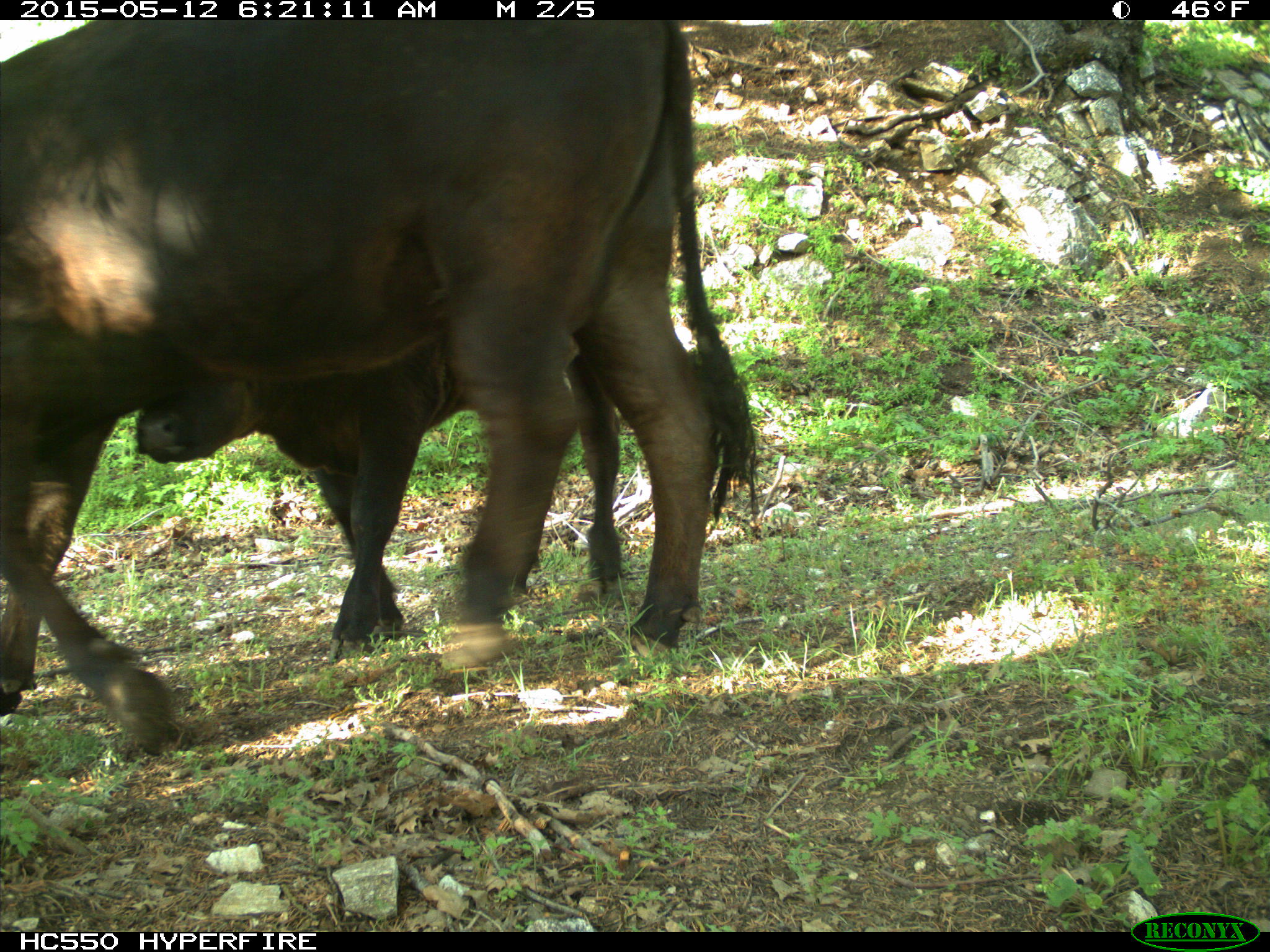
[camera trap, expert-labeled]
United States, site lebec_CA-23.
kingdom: Animalia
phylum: Chordata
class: Mammalia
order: Artiodactyla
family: Bovidae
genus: Bos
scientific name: Bos taurus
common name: domestic cow